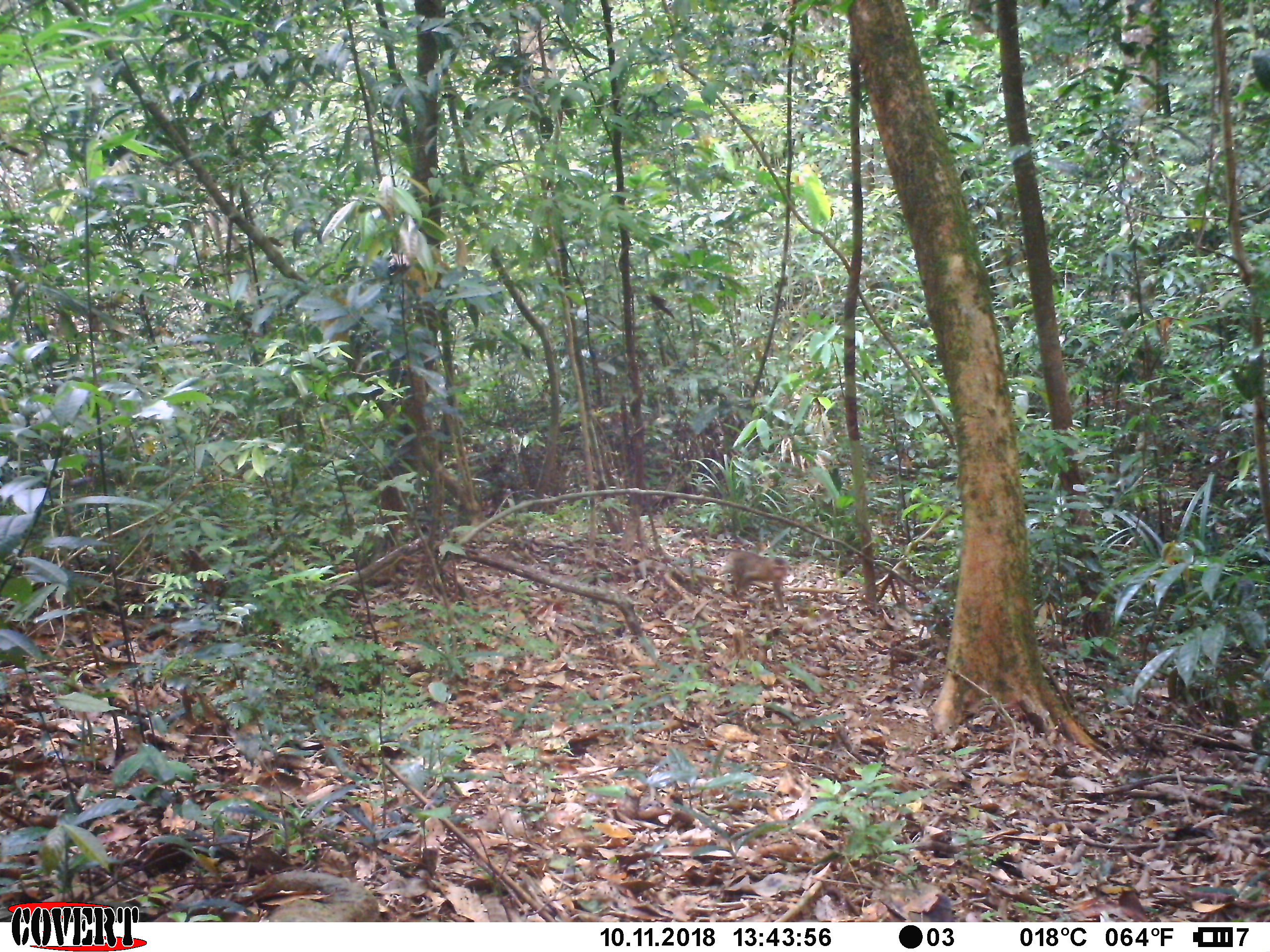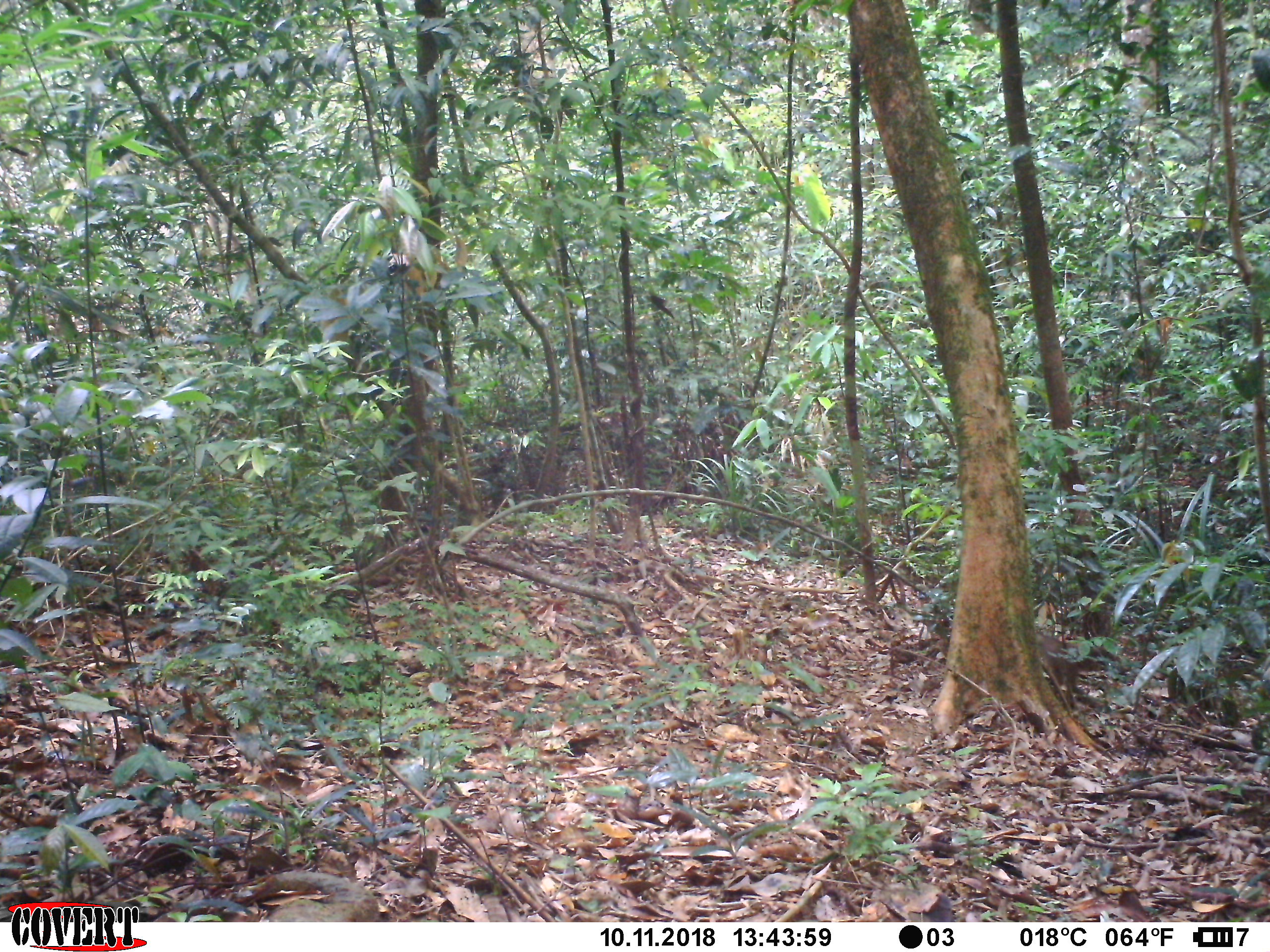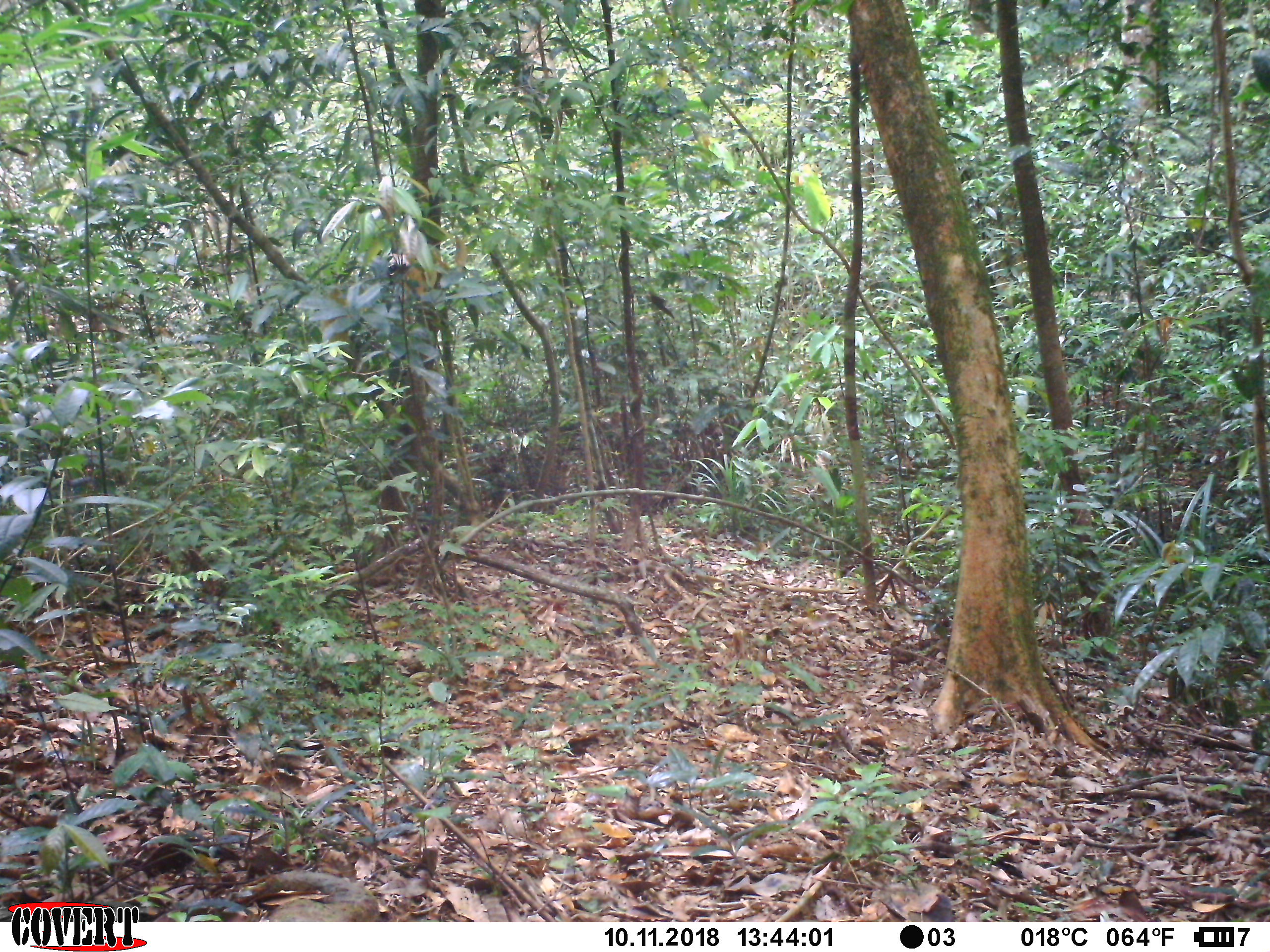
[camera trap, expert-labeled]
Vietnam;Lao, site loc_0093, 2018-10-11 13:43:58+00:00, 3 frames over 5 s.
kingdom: Animalia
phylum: Chordata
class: Mammalia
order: Primates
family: Cercopithecidae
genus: Macaca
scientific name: Macaca nemestrina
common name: pig-tailed macaque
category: pig tailed macaque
Pig tailed macaque (pig-tailed macaque) (Macaca nemestrina). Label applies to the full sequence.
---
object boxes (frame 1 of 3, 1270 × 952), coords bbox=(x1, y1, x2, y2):
pig tailed macaque: bbox=(716, 549, 789, 613)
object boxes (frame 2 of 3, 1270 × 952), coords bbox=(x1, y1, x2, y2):
pig tailed macaque: bbox=(1036, 632, 1112, 709)